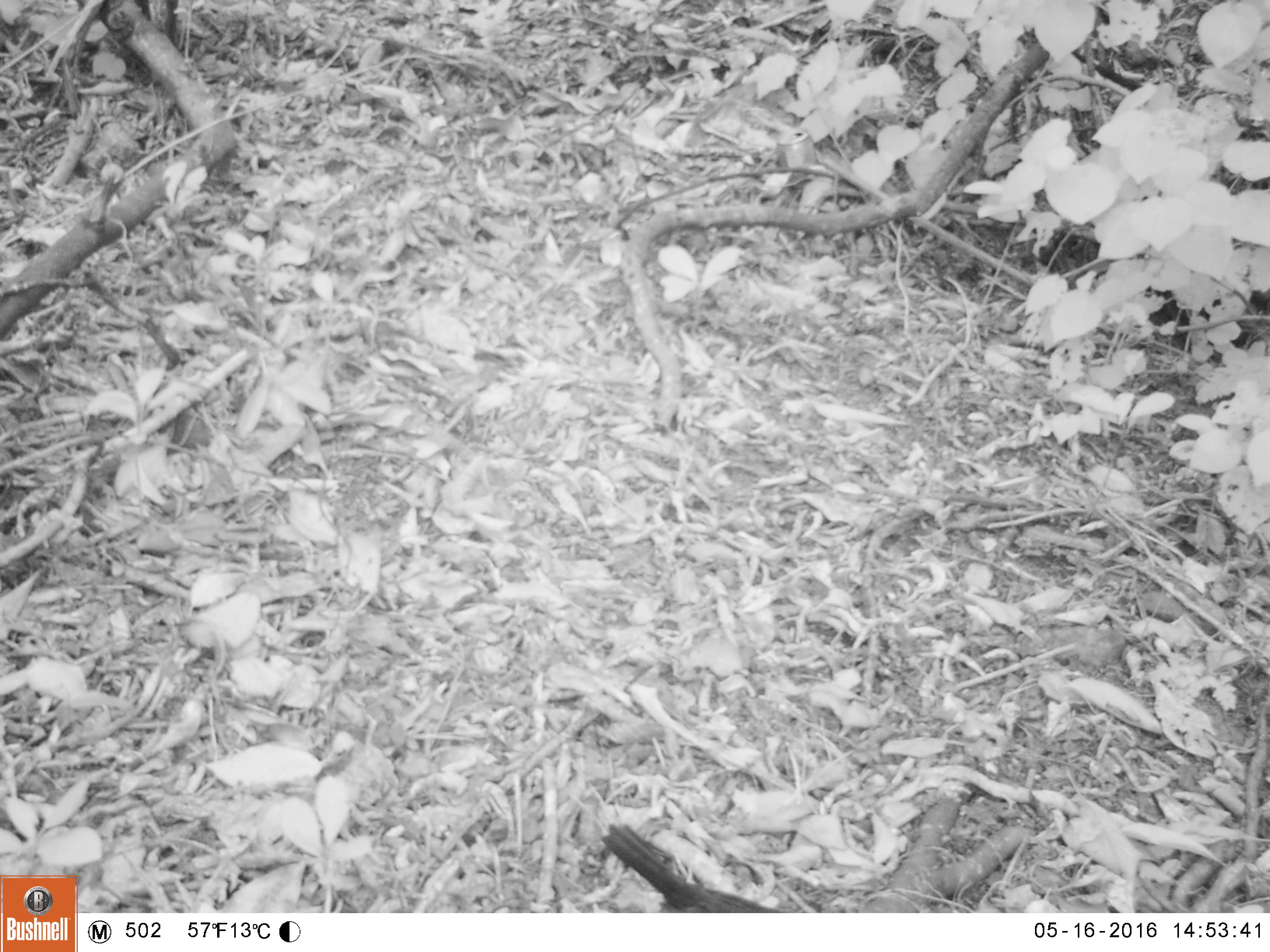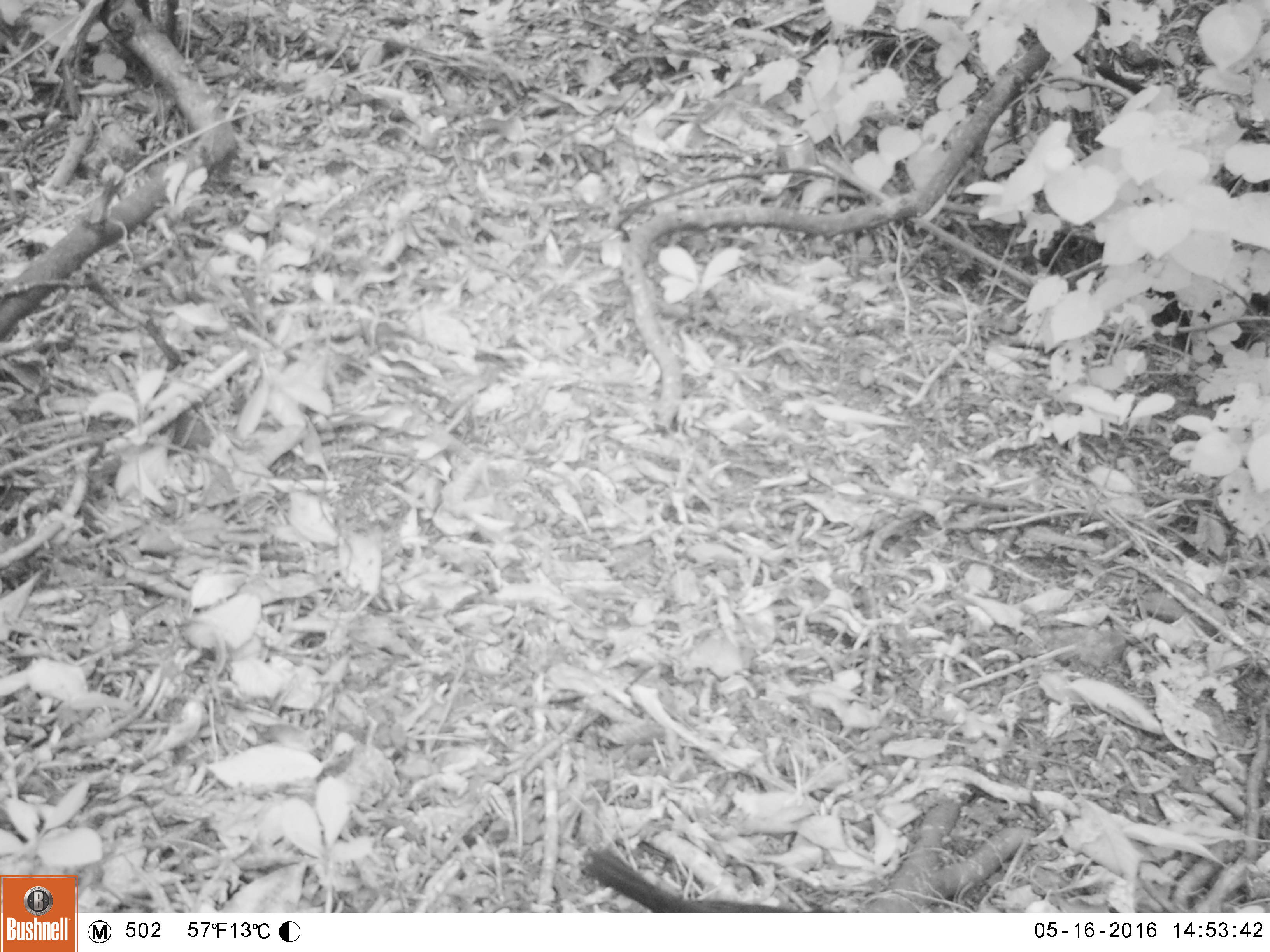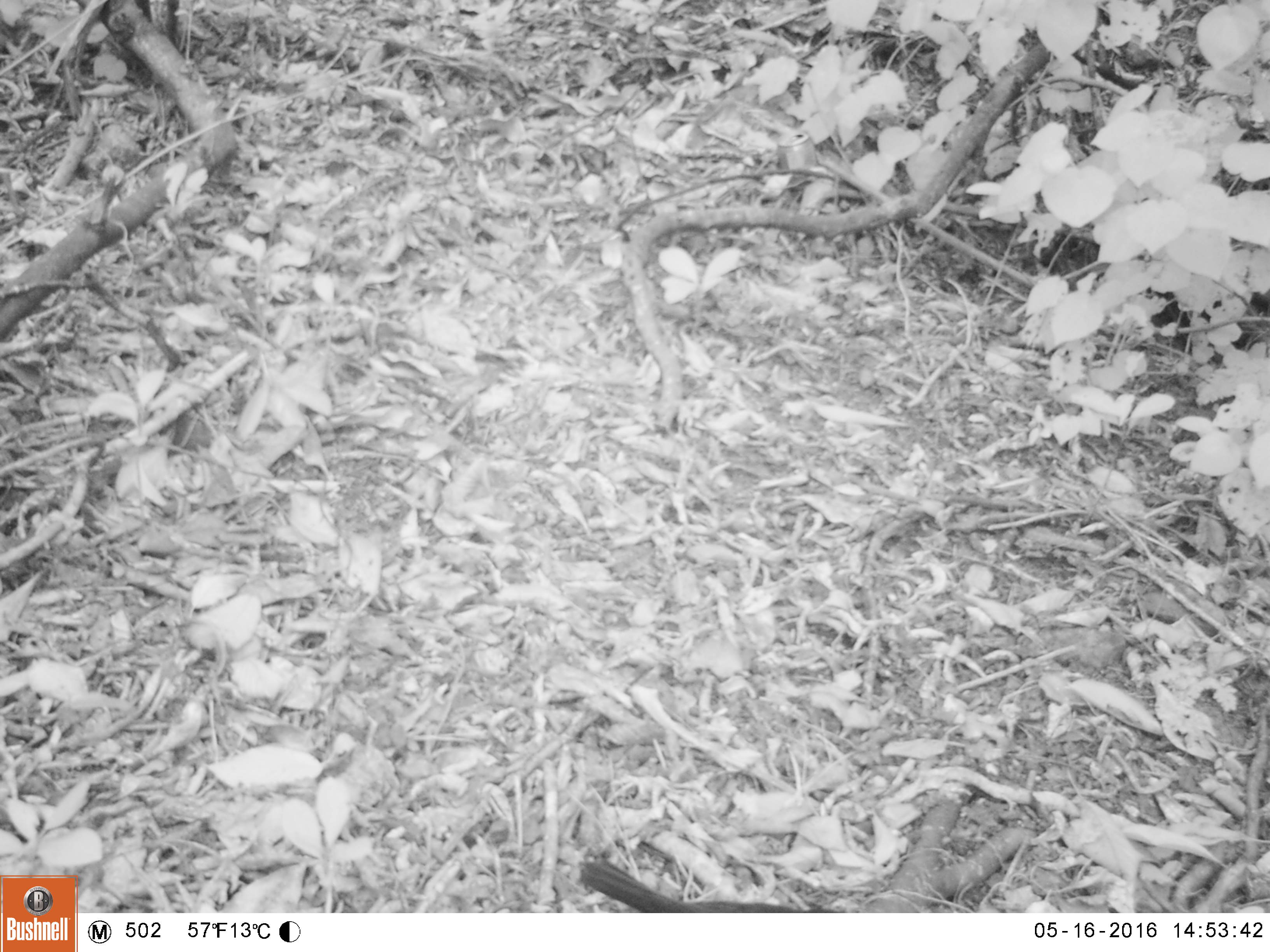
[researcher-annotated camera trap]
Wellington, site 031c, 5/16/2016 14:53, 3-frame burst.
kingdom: Animalia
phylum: Chordata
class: Aves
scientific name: Aves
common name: bird